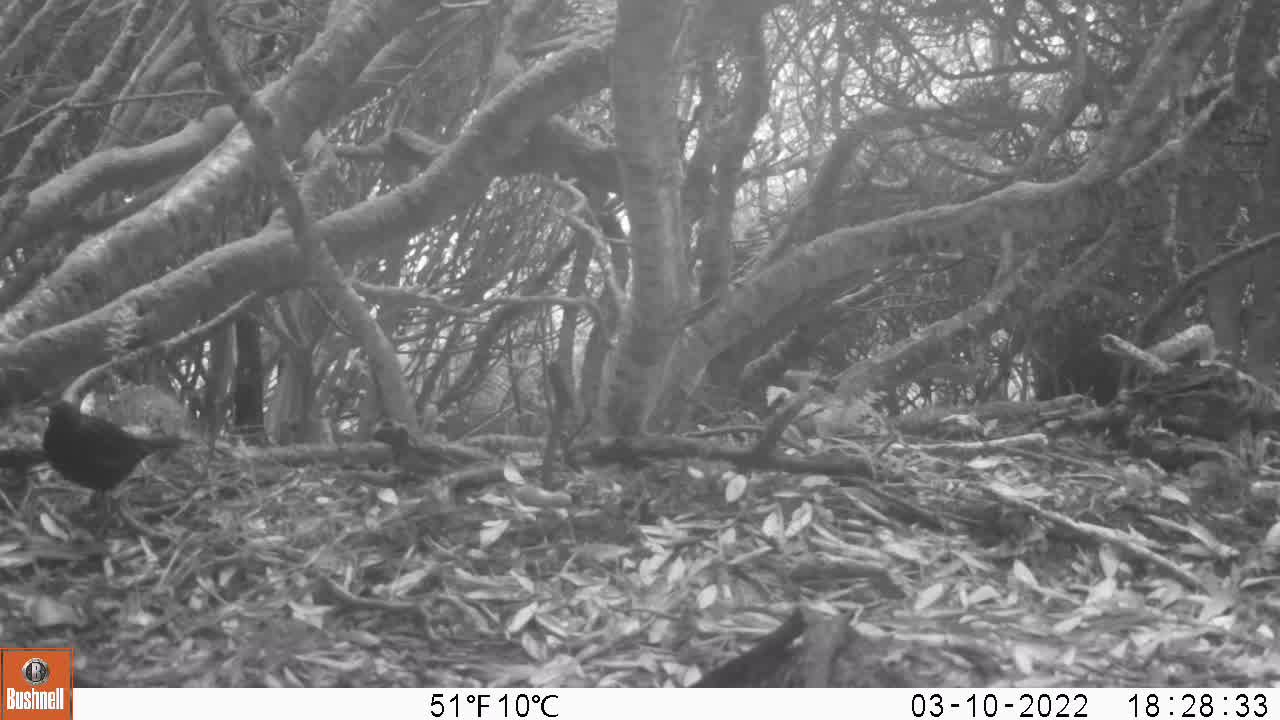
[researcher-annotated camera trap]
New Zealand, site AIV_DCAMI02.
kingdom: Animalia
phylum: Chordata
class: Aves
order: Passeriformes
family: Turdidae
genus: Turdus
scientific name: Turdus merula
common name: eurasian blackbird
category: blackbird